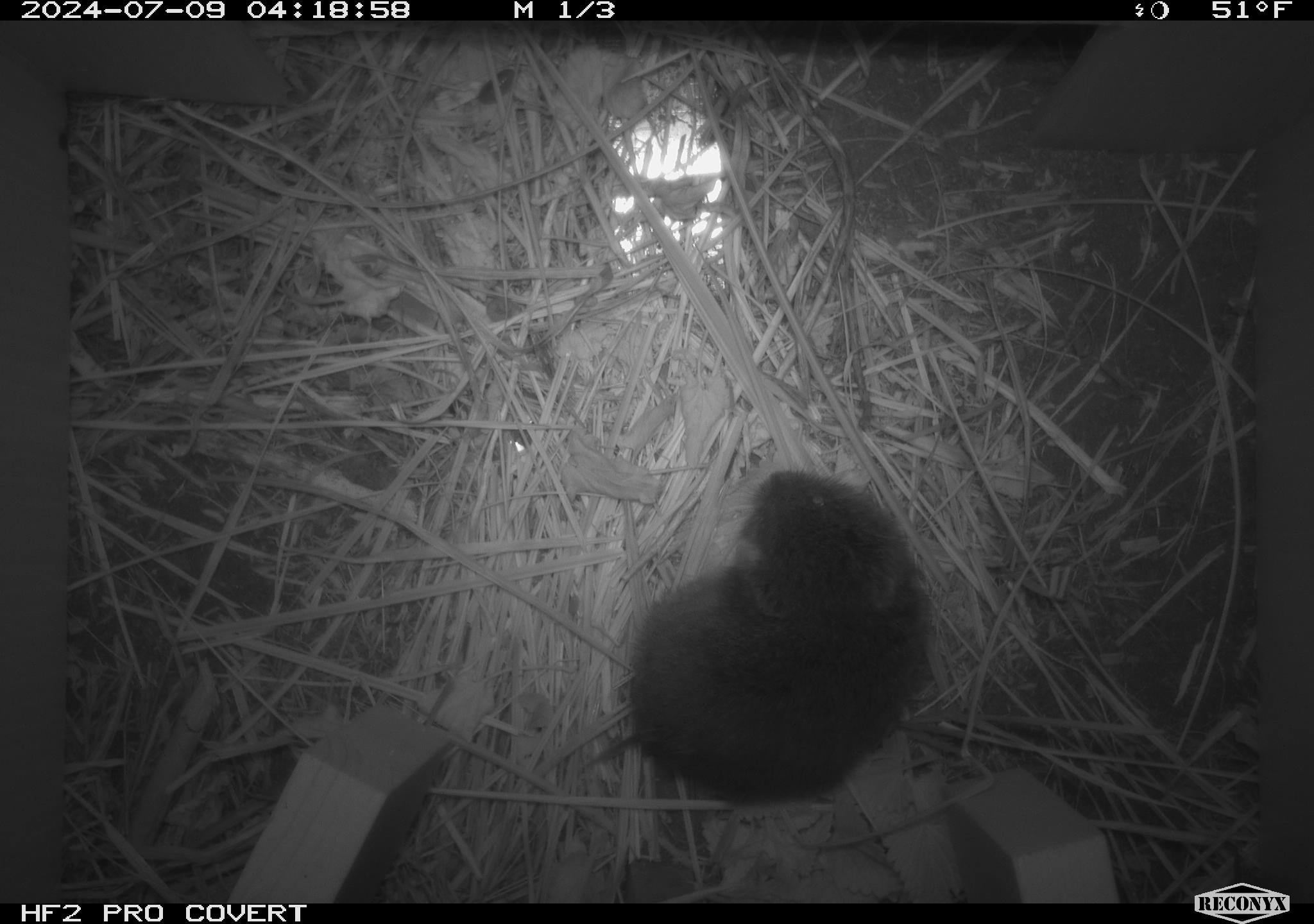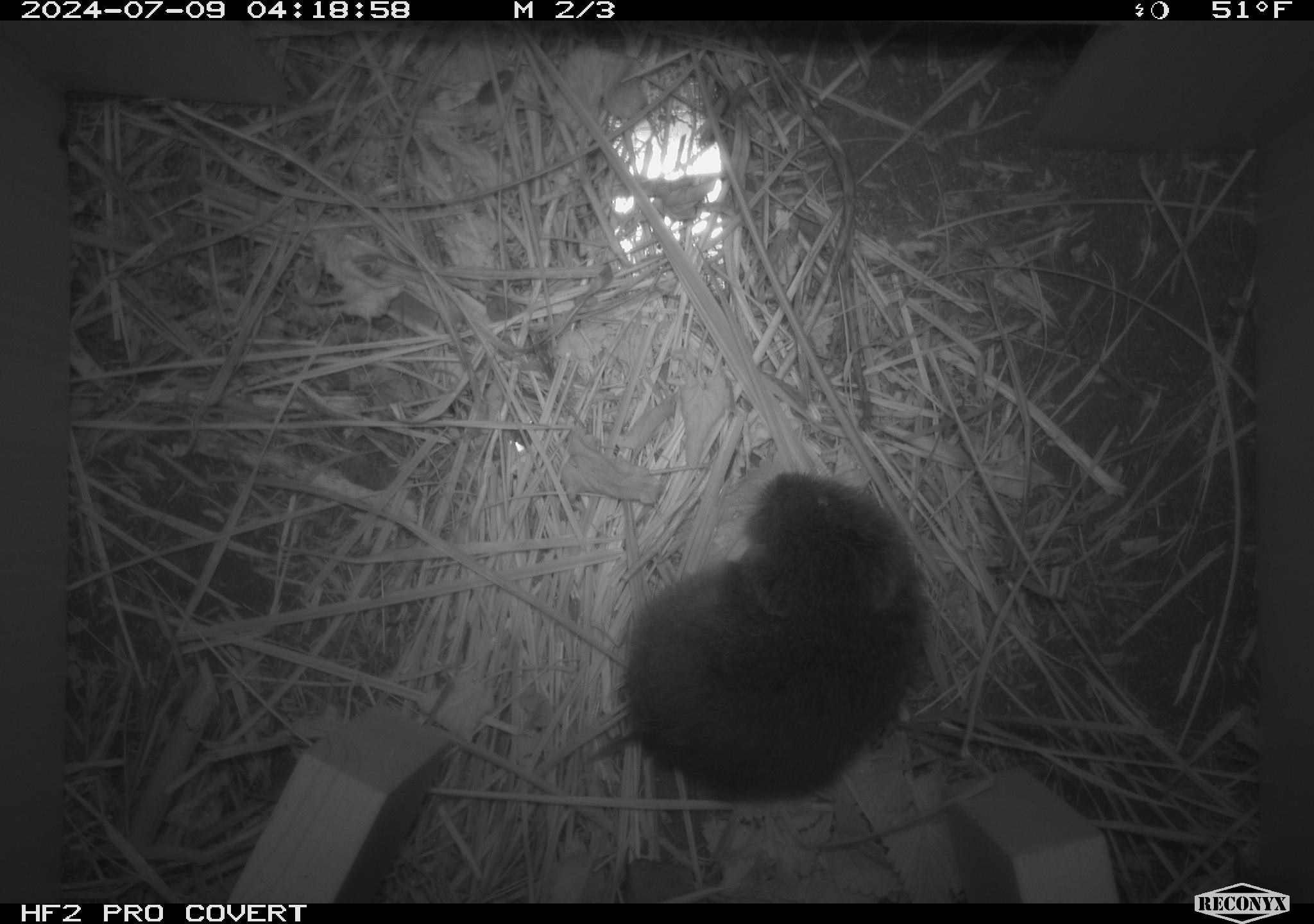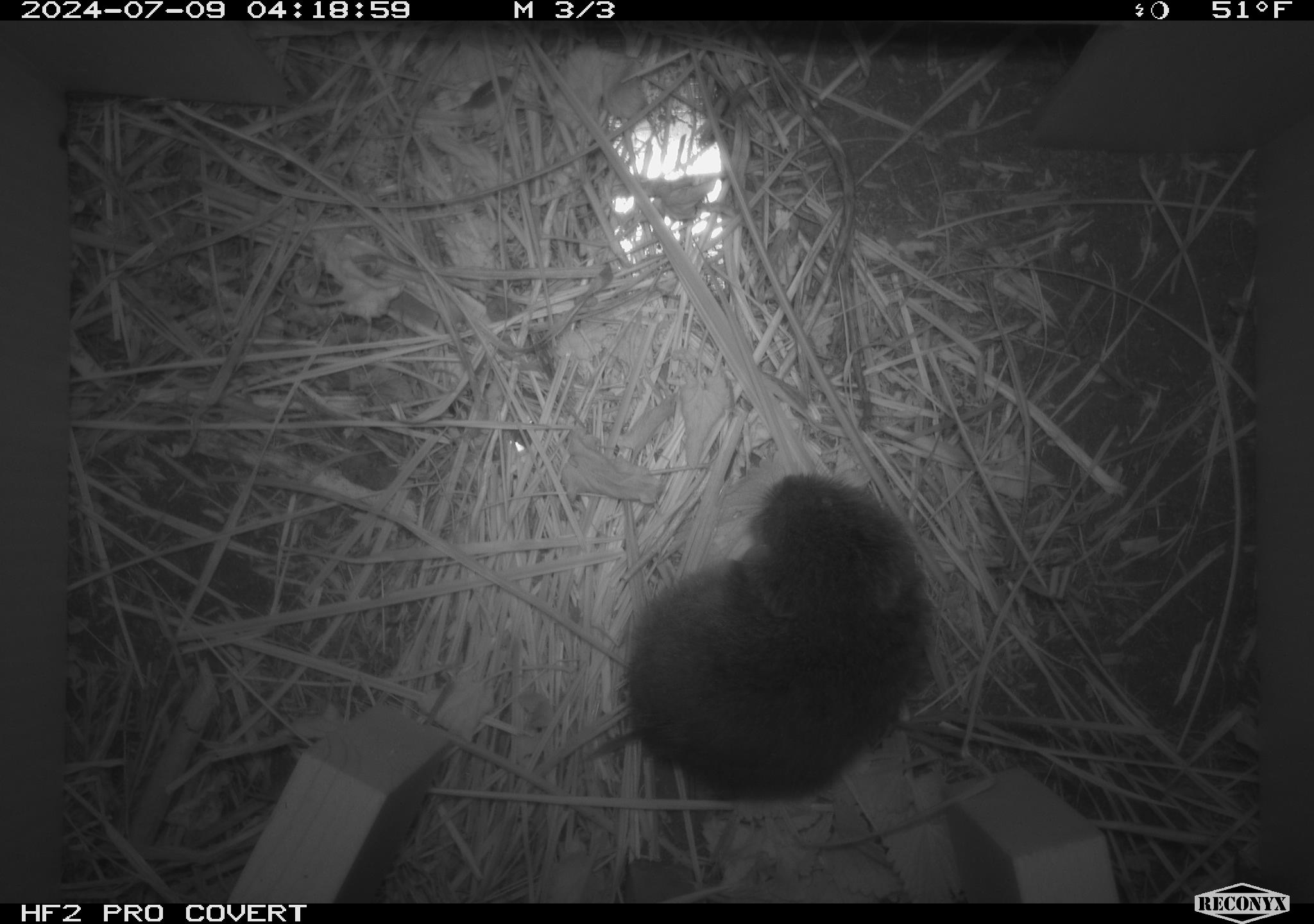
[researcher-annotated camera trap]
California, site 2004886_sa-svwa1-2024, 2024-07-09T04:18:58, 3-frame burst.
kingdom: Animalia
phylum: Chordata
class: Mammalia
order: Rodentia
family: Cricetidae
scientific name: Arvicolinae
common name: voles, lemmings, and muskrats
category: arvicolinae subfamily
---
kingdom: Animalia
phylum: Arthropoda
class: Malacostraca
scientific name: Malacostraca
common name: amphipods, crabs, isopods, krill, lobsters and shrimps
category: malacostracan